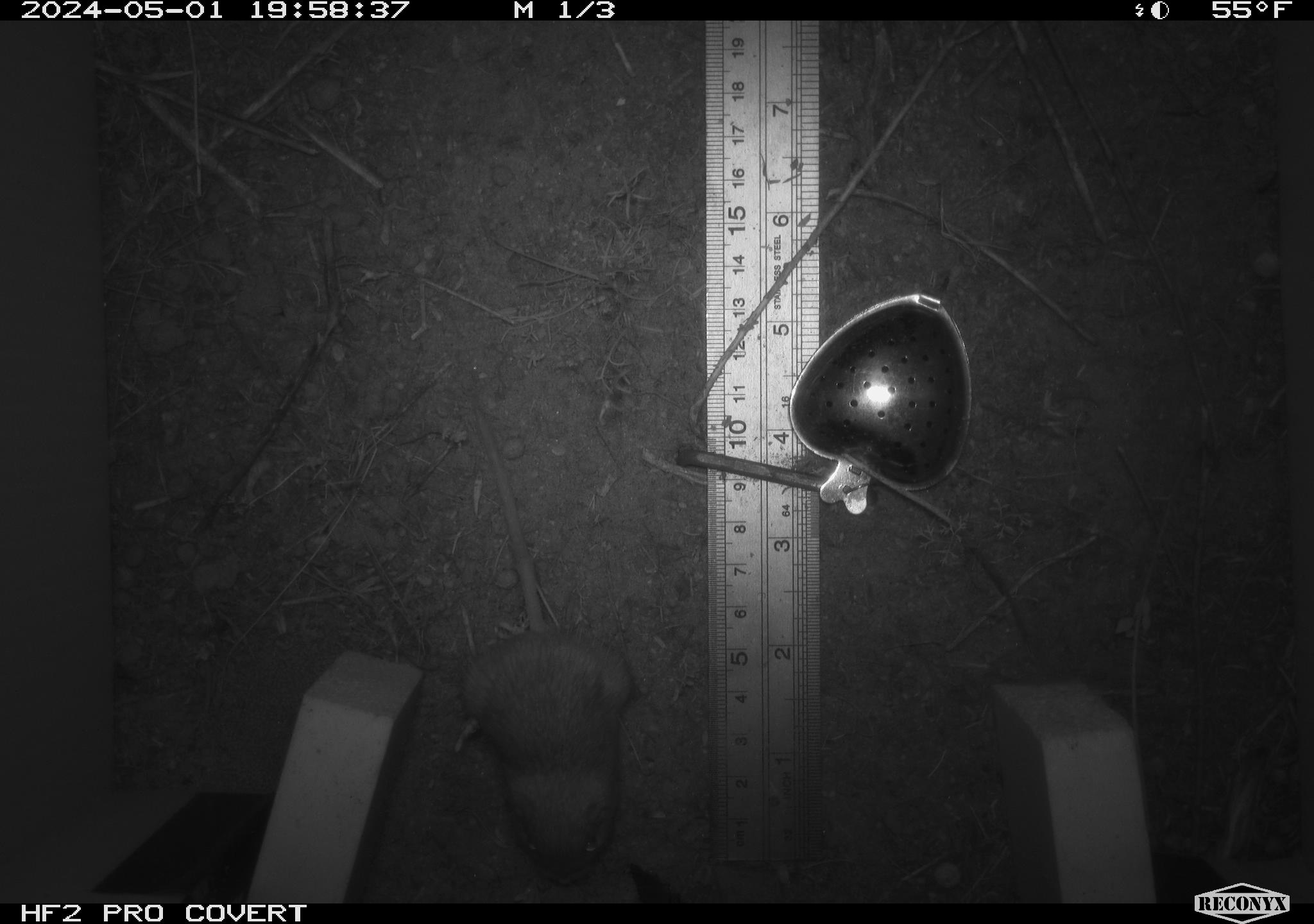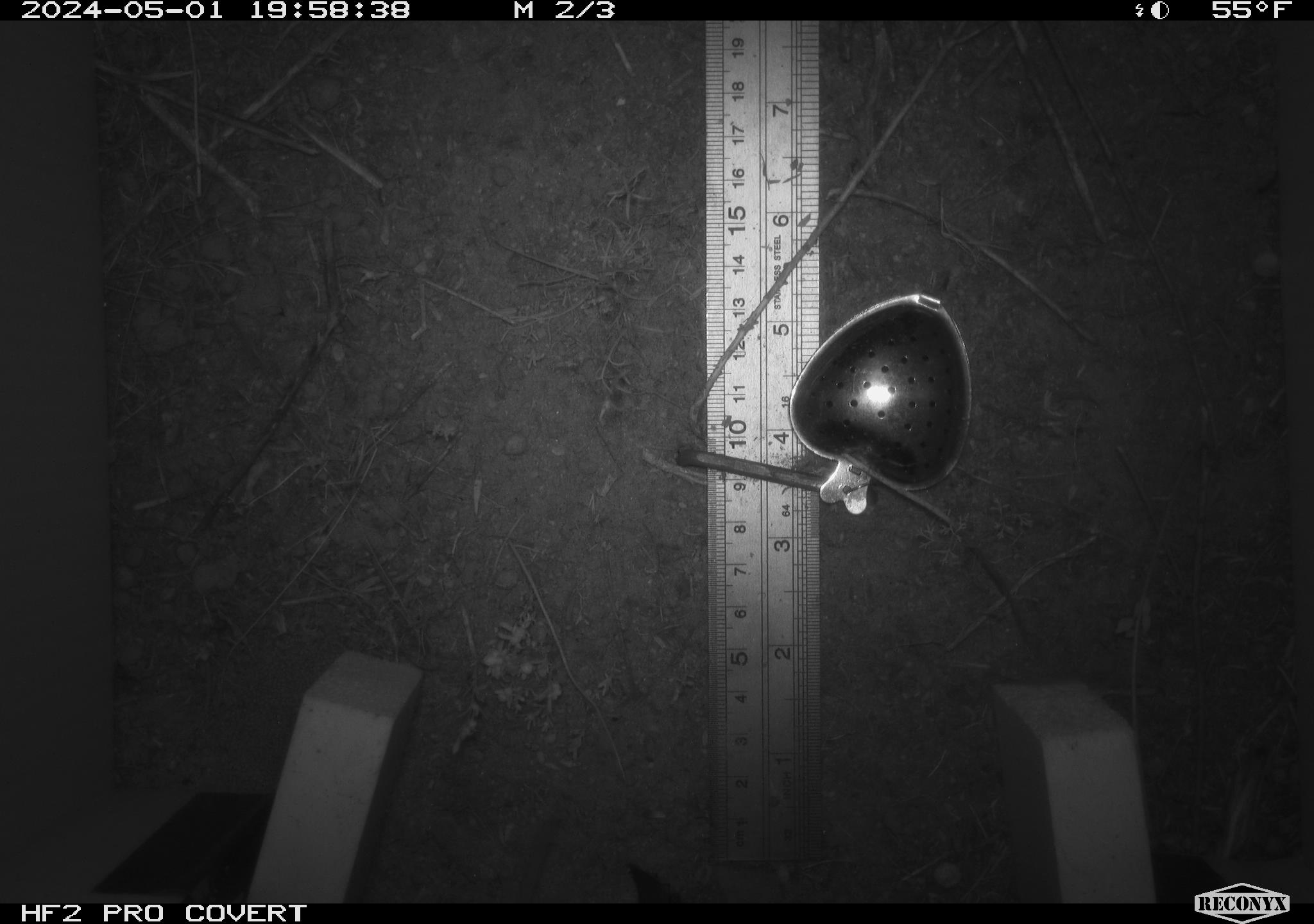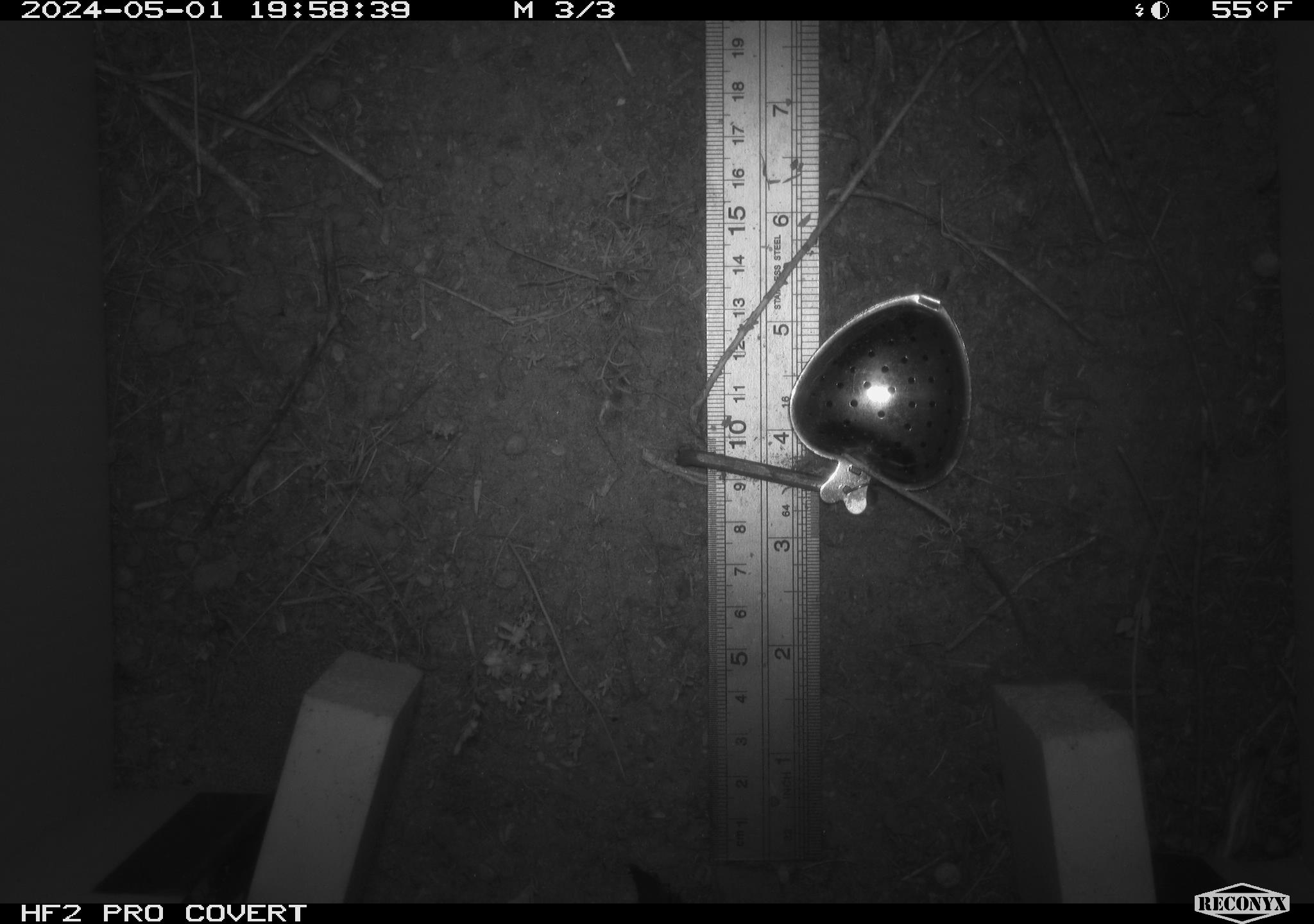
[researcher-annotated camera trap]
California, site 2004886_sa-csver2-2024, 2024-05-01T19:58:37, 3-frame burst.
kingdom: Animalia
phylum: Chordata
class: Mammalia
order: Rodentia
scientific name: Rodentia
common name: rodent